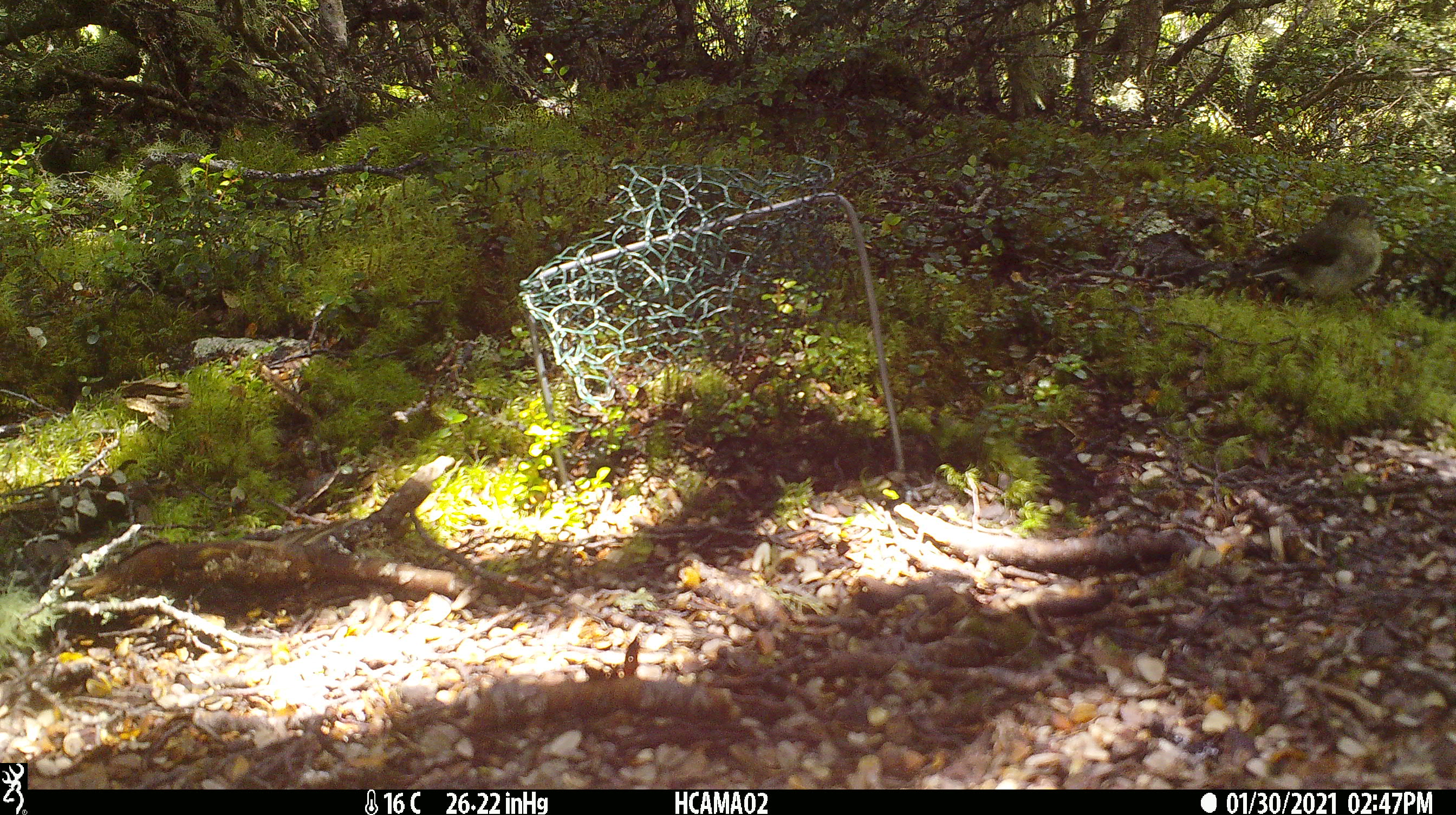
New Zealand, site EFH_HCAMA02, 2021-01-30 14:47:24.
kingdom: Animalia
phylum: Chordata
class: Aves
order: Passeriformes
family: Petroicidae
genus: Petroica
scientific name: Petroica macrocephala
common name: tomtit